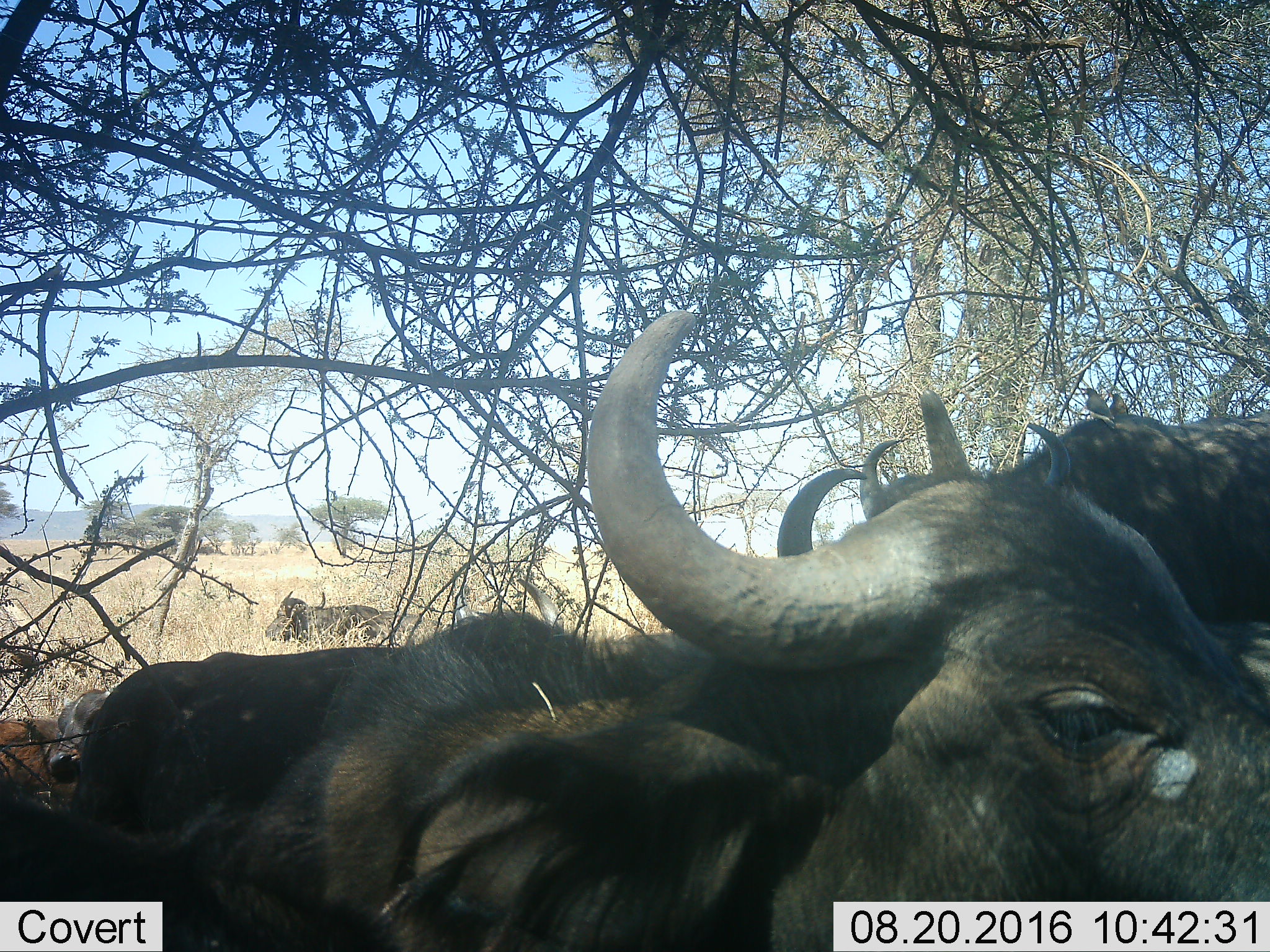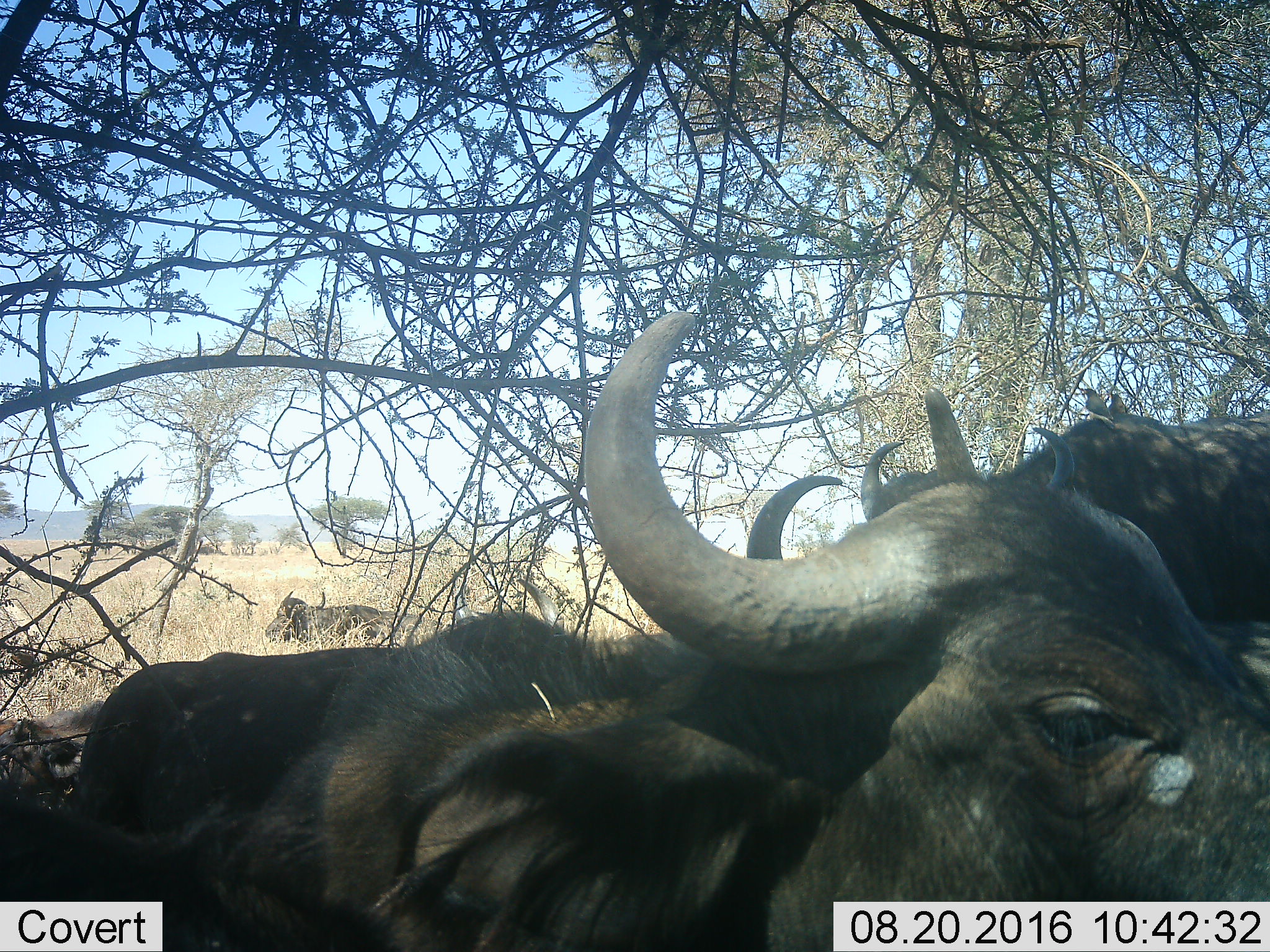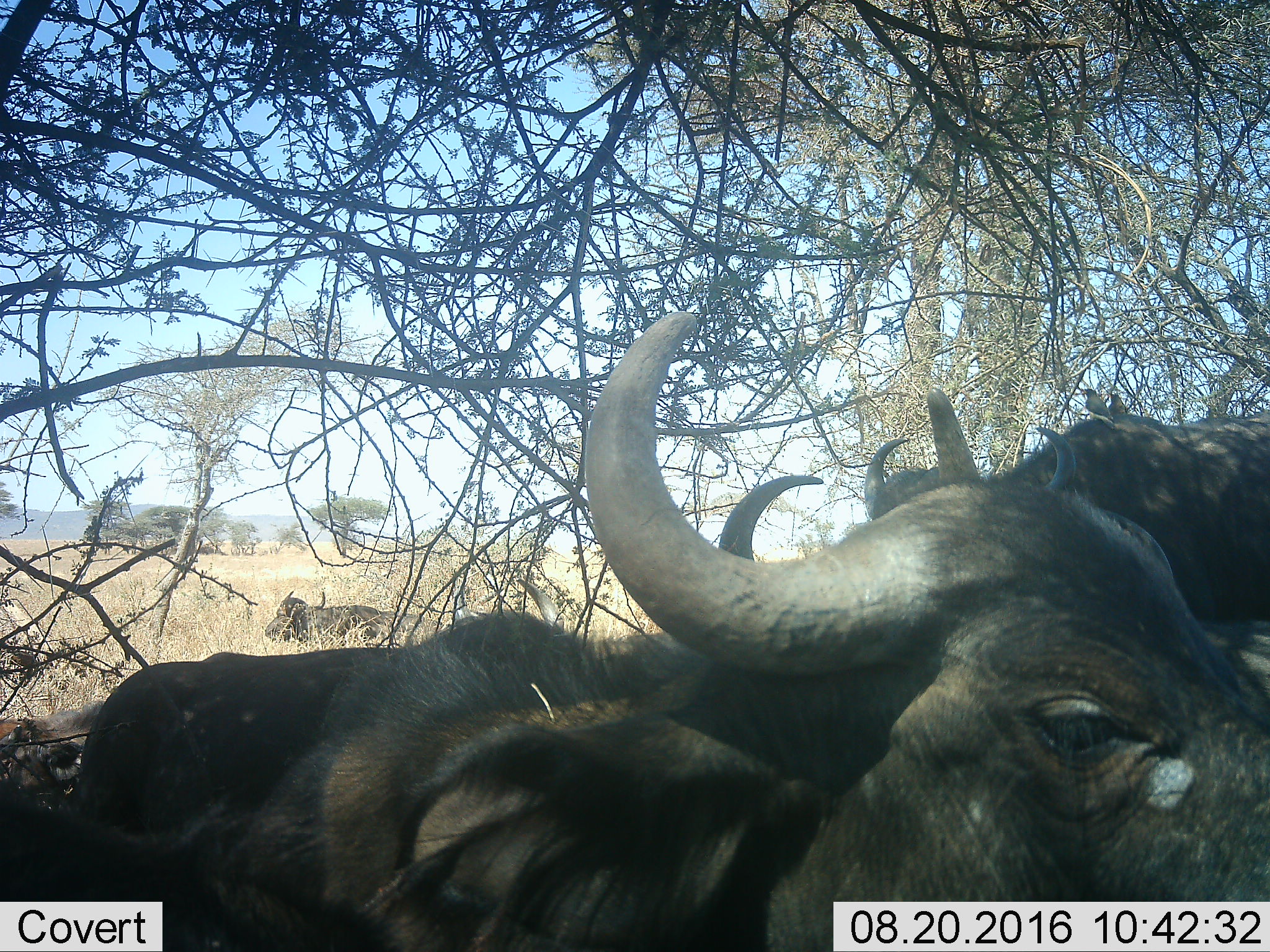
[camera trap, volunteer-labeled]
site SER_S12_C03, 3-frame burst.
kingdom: Animalia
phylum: Chordata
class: Mammalia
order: Artiodactyla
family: Bovidae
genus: Syncerus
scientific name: Syncerus caffer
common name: african buffalo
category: buffalo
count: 6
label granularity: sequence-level